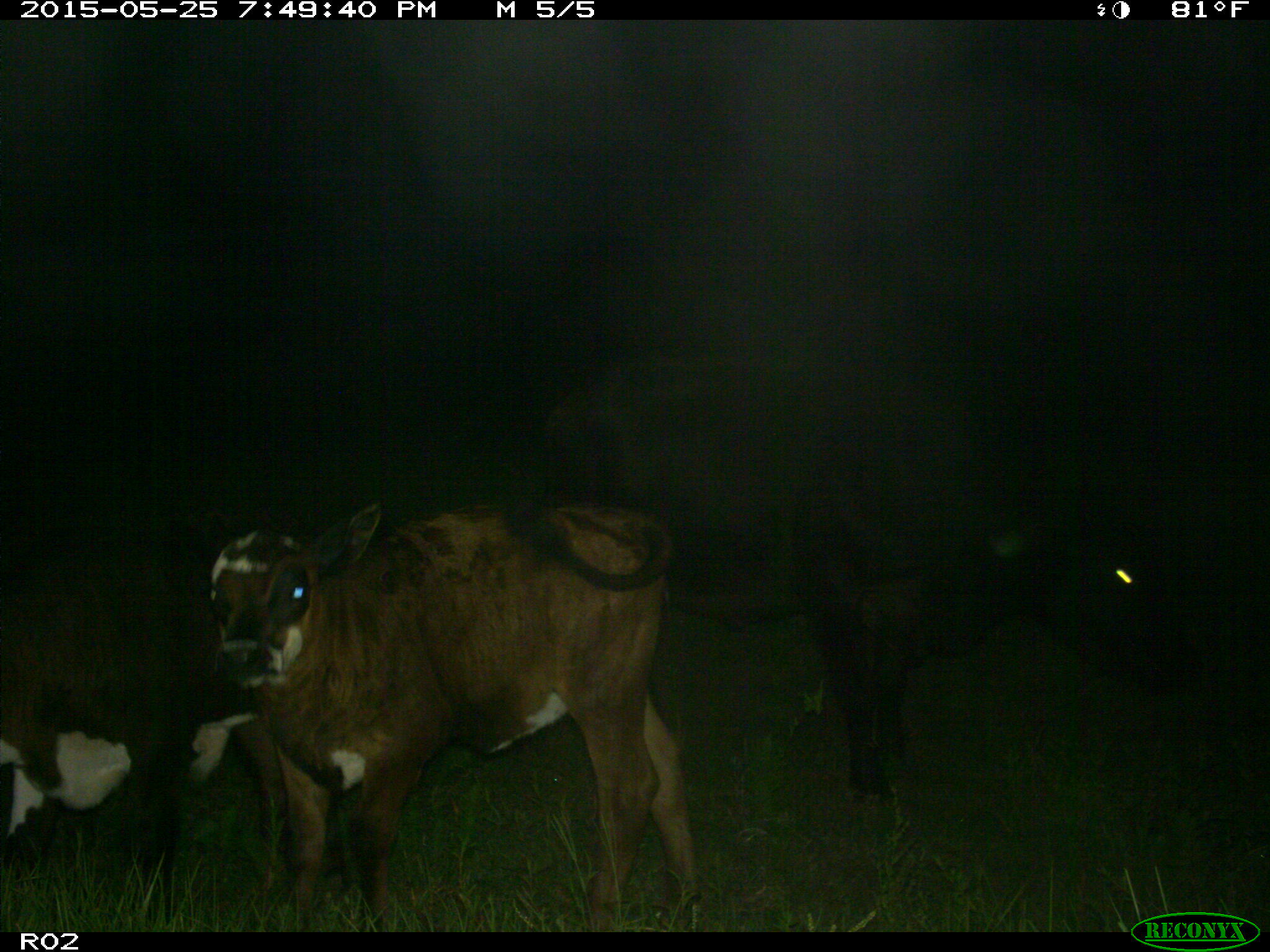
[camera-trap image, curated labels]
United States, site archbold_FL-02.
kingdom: Animalia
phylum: Chordata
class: Mammalia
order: Artiodactyla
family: Bovidae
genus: Bos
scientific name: Bos taurus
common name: domestic cow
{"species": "Bos taurus (domestic cow)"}